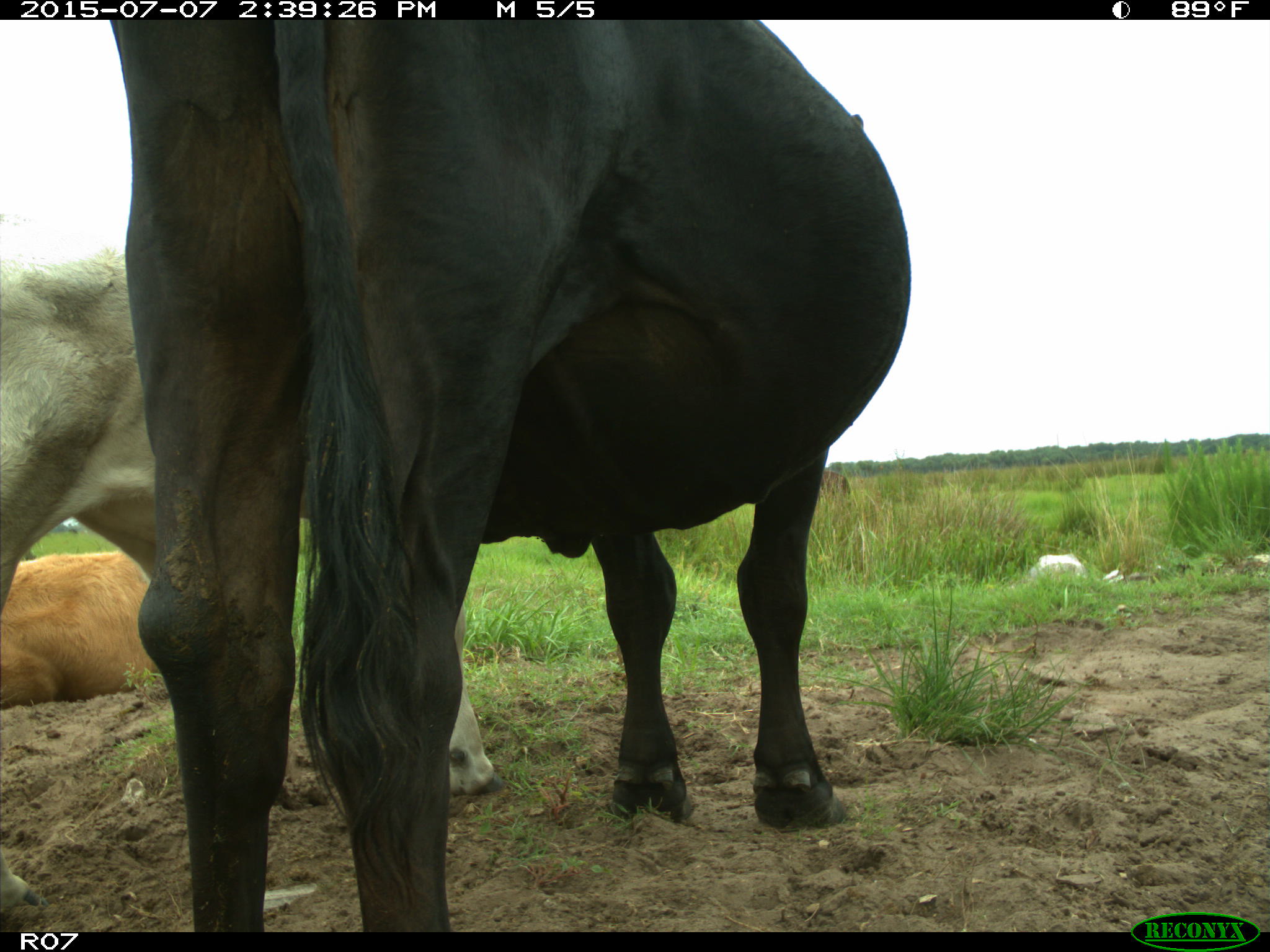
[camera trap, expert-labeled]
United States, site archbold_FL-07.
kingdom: Animalia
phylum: Chordata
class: Mammalia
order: Artiodactyla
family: Bovidae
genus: Bos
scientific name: Bos taurus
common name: domestic cow